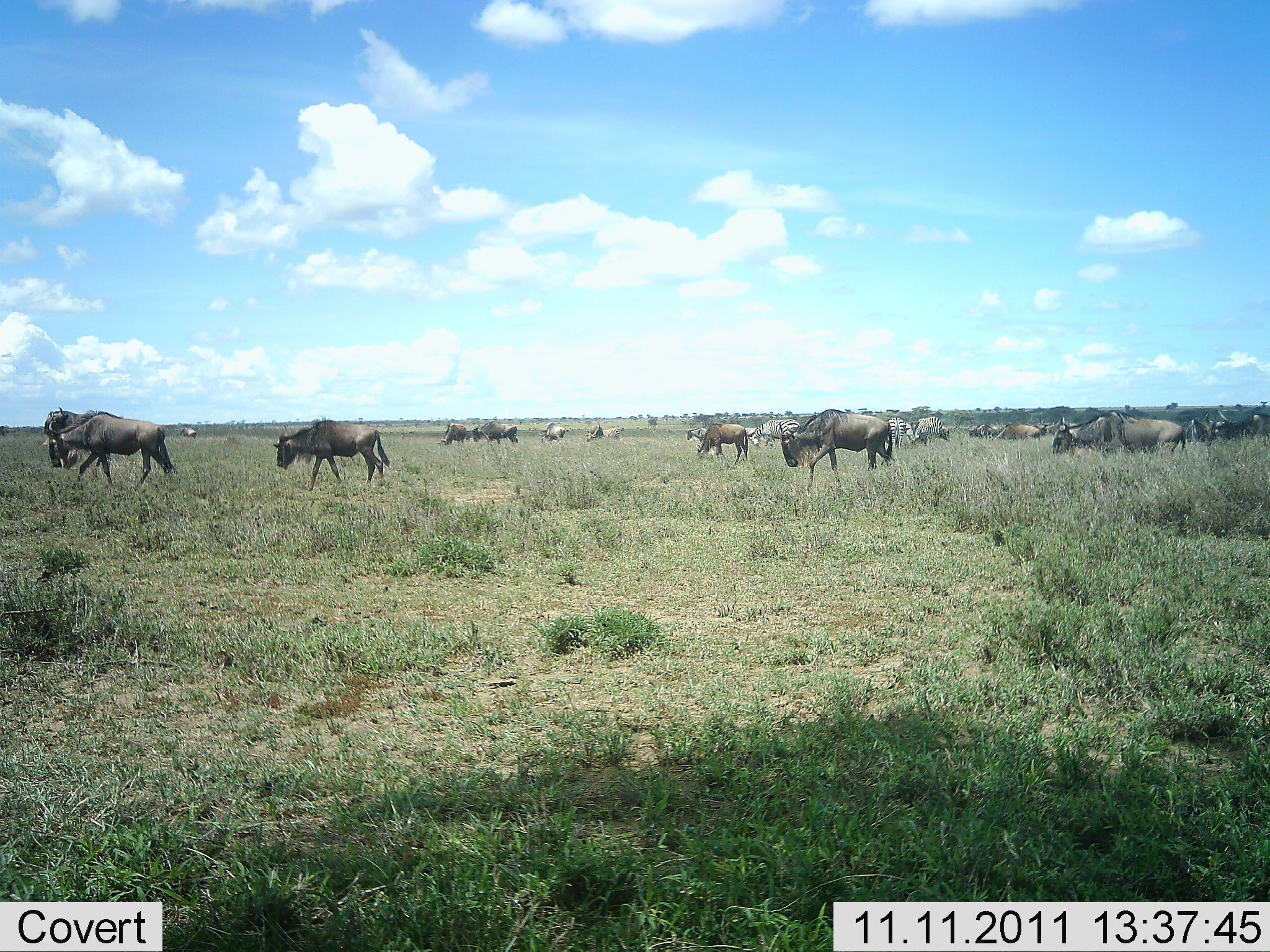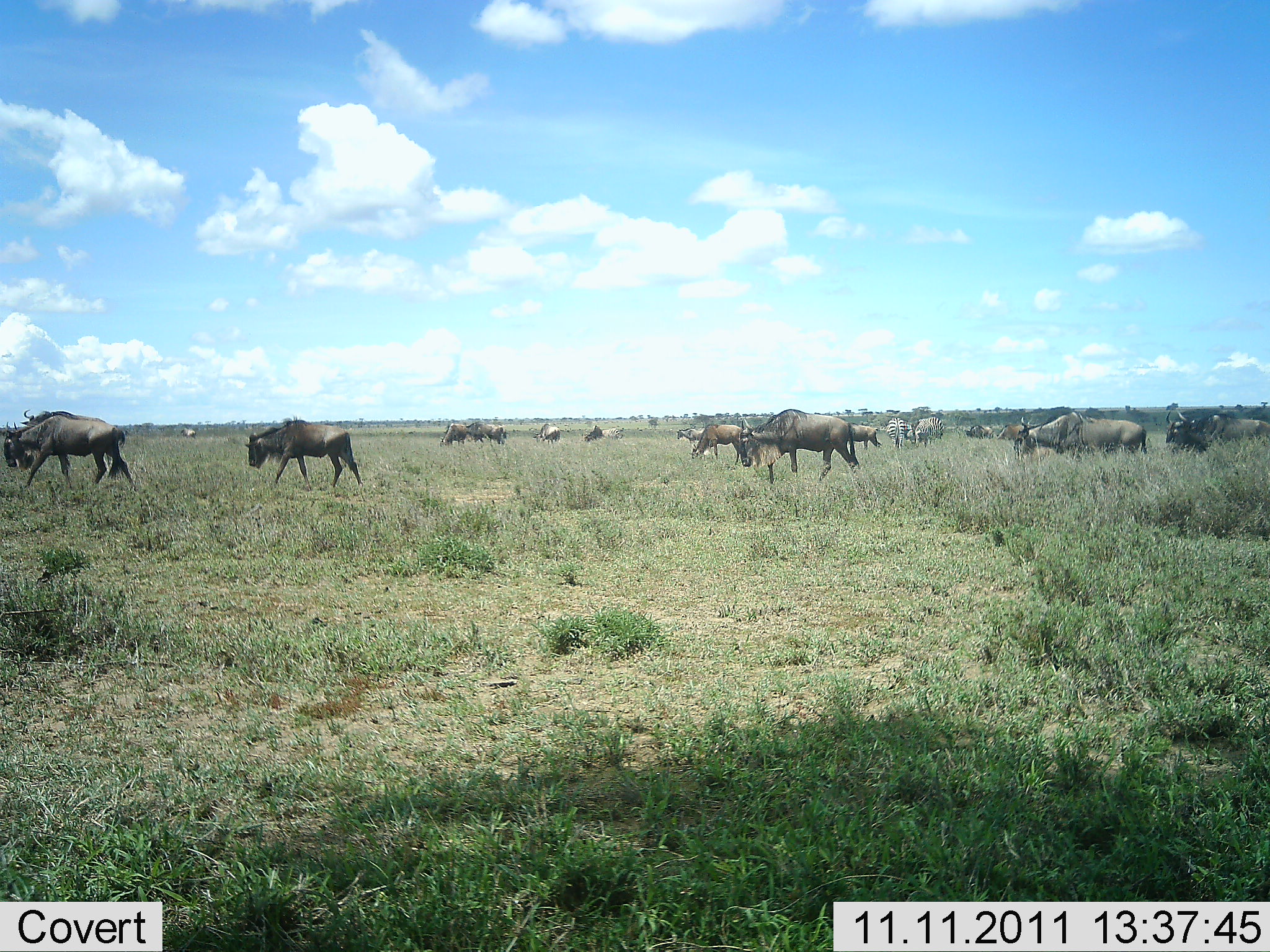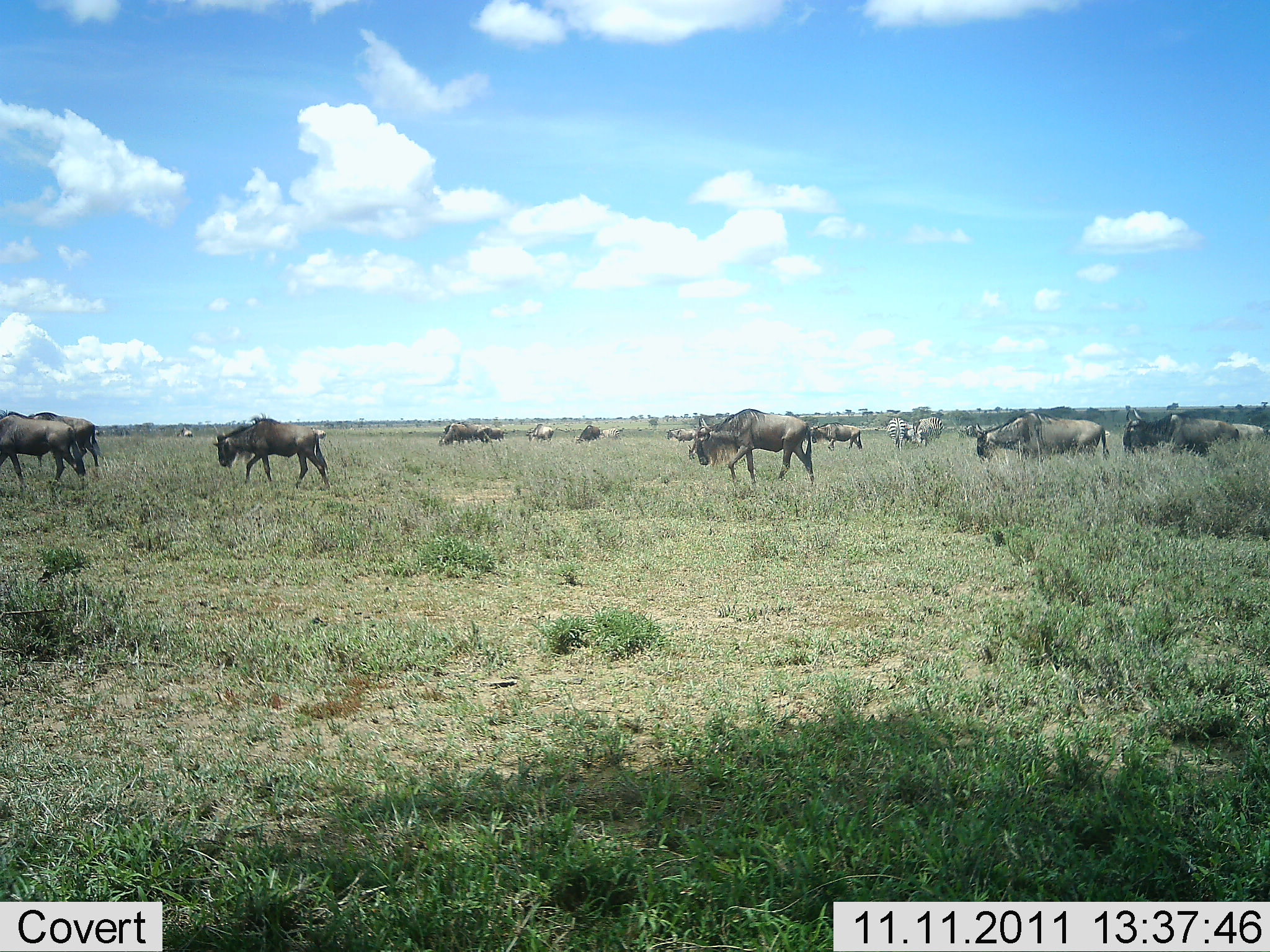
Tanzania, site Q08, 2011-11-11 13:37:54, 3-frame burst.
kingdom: Animalia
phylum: Chordata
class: Mammalia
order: Artiodactyla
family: Bovidae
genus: Connochaetes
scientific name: Connochaetes taurinus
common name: blue wildebeest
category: wildebeest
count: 11-50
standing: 18%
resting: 0%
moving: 100%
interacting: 0%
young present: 0%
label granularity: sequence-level